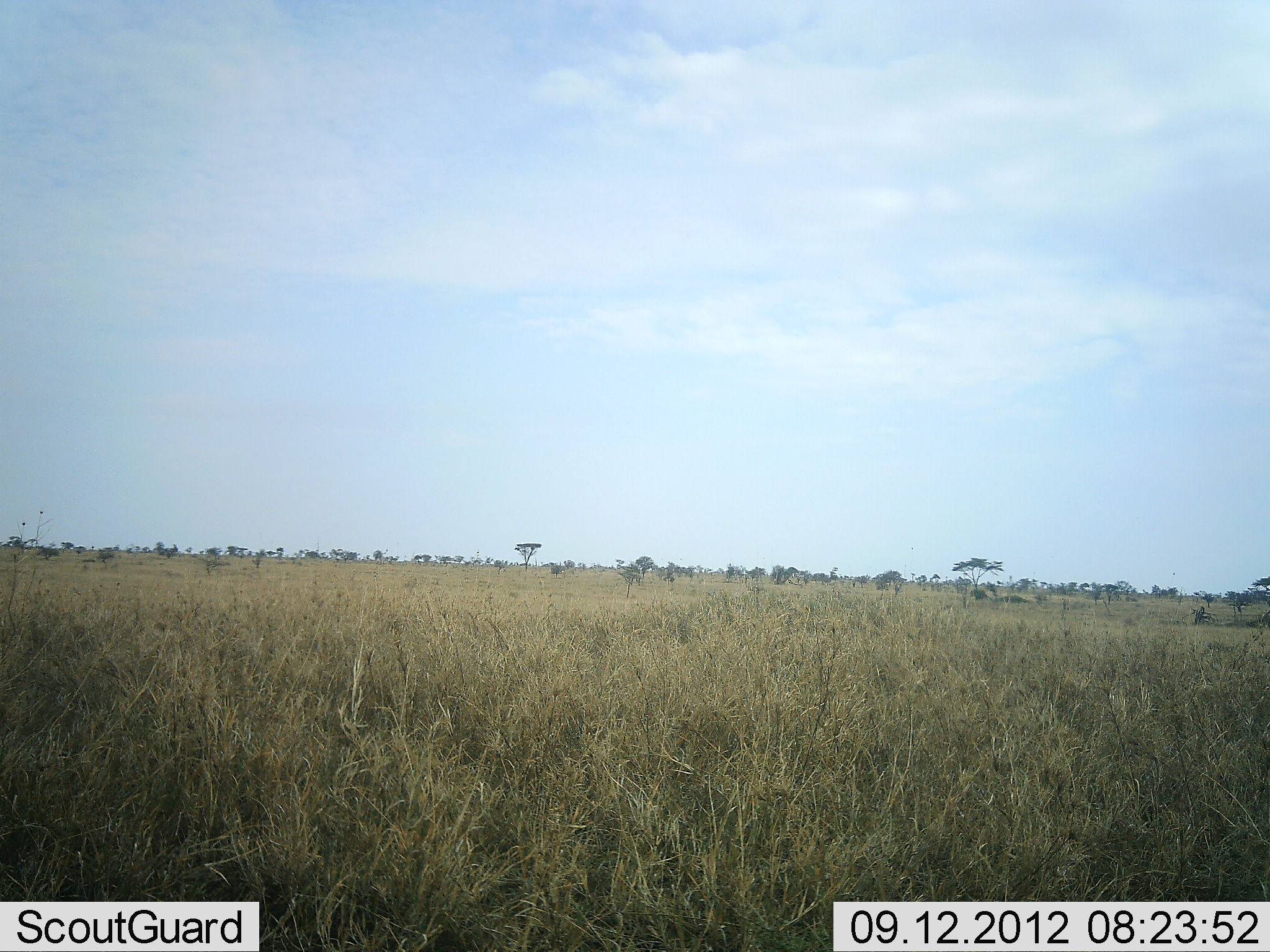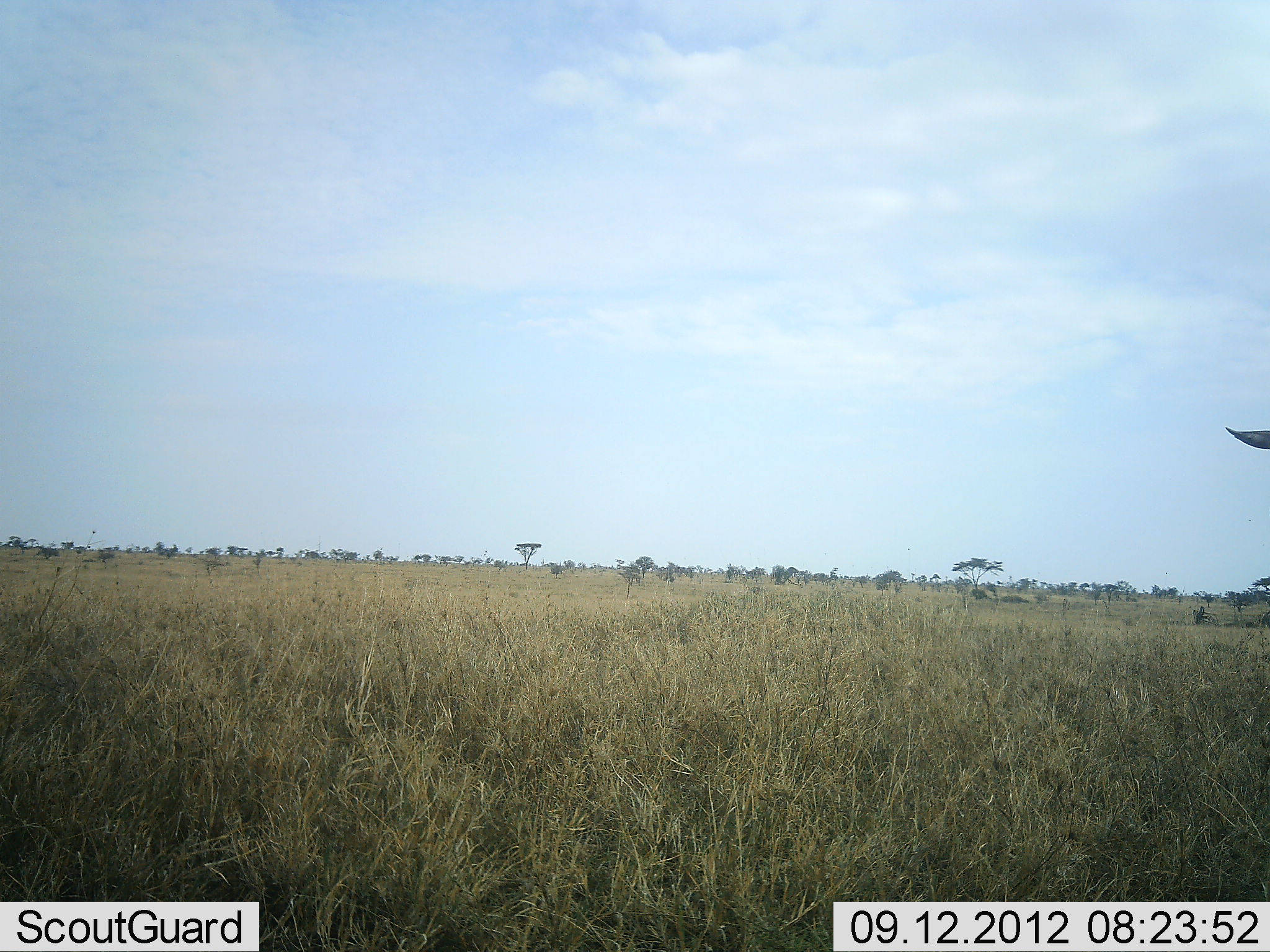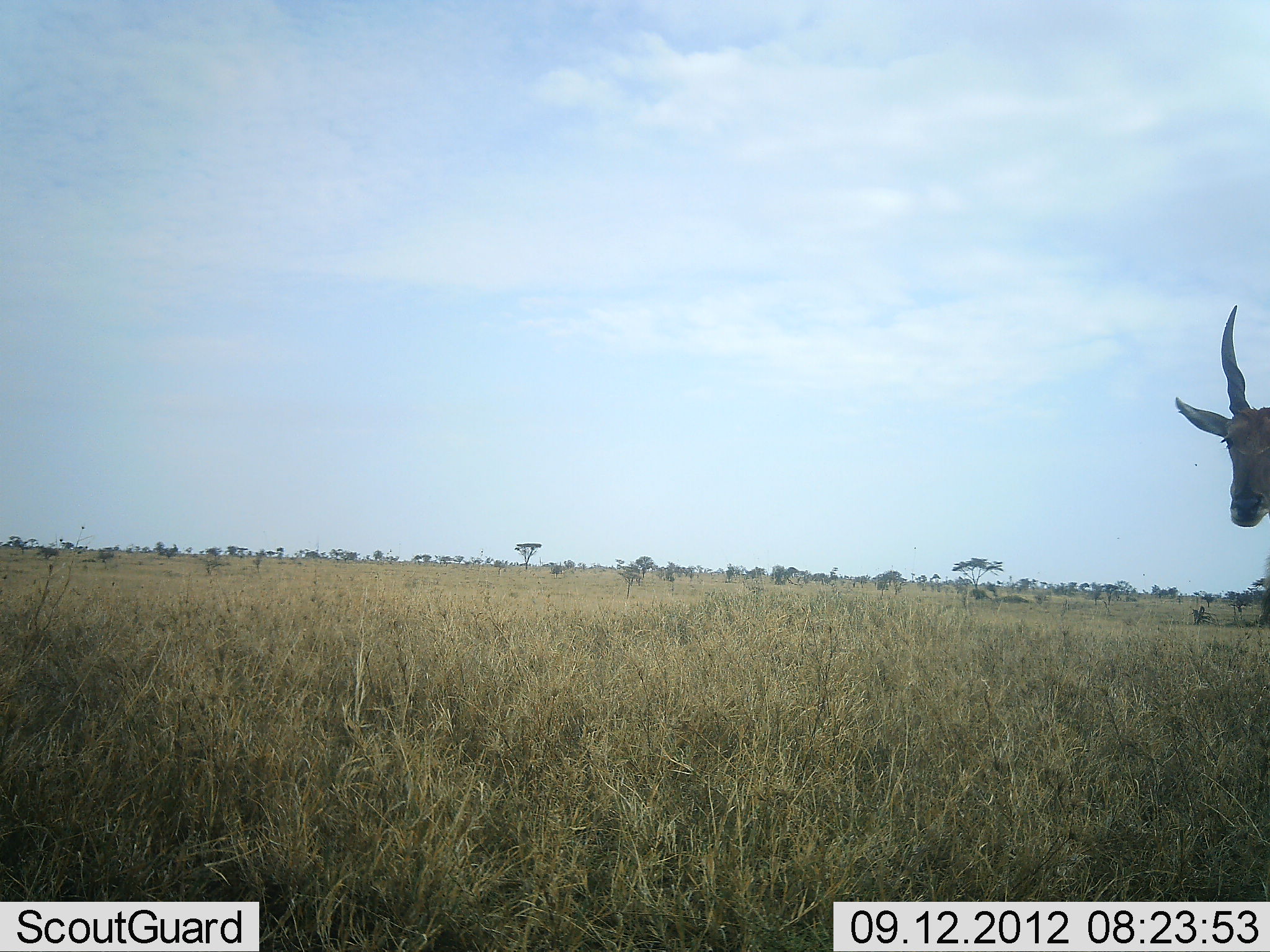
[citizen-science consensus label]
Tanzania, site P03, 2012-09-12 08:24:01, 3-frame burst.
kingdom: Animalia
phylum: Chordata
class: Mammalia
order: Artiodactyla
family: Bovidae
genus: Tragelaphus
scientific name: Tragelaphus oryx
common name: eland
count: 1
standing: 30%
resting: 0%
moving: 70%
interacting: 0%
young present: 0%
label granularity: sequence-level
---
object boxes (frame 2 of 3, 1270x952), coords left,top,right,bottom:
animal: 1224,423,1270,453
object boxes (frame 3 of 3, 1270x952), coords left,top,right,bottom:
animal: 1174,305,1269,625